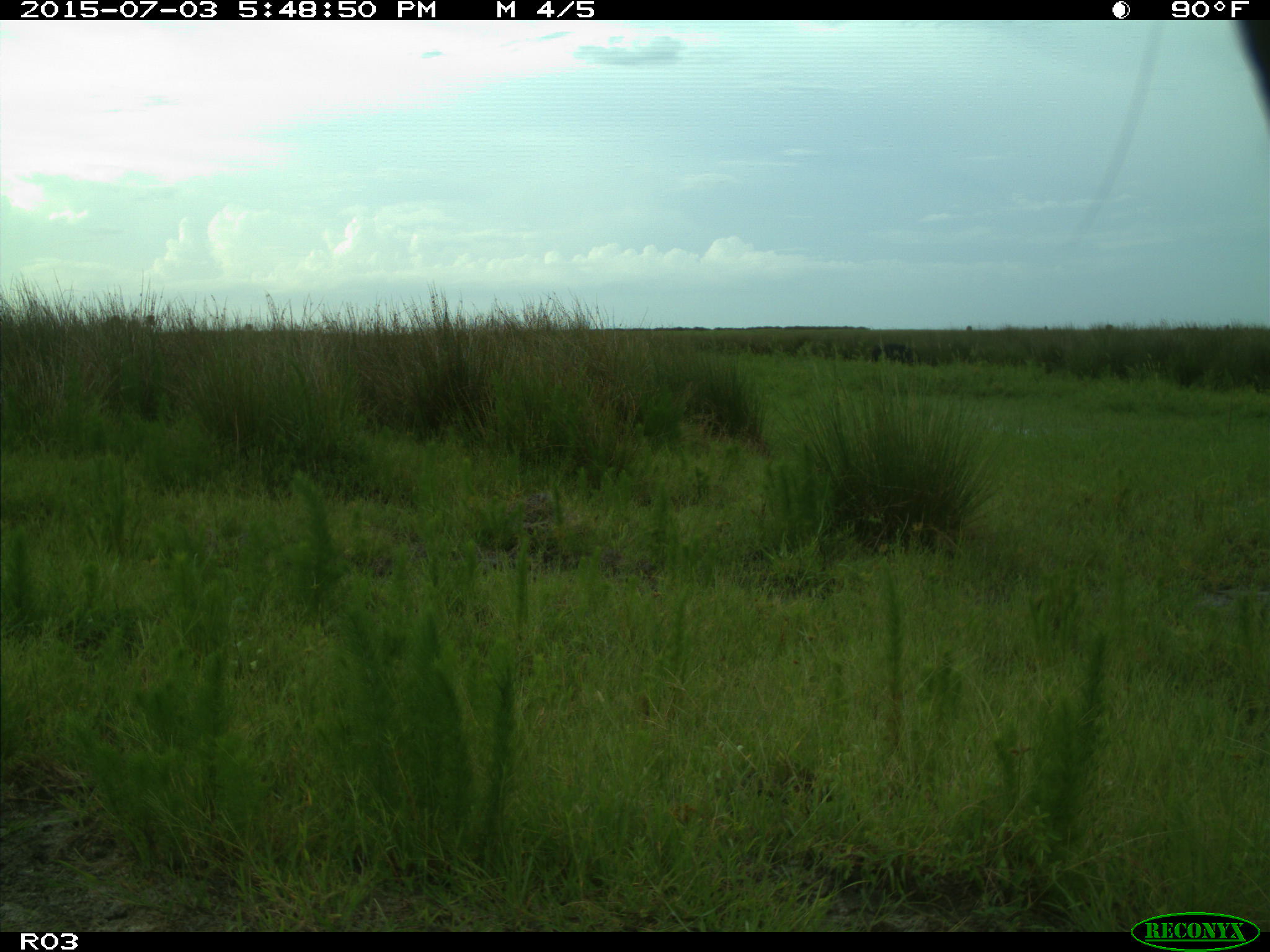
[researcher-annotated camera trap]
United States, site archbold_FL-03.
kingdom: Animalia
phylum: Chordata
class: Mammalia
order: Artiodactyla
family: Bovidae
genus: Bos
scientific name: Bos taurus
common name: domestic cow